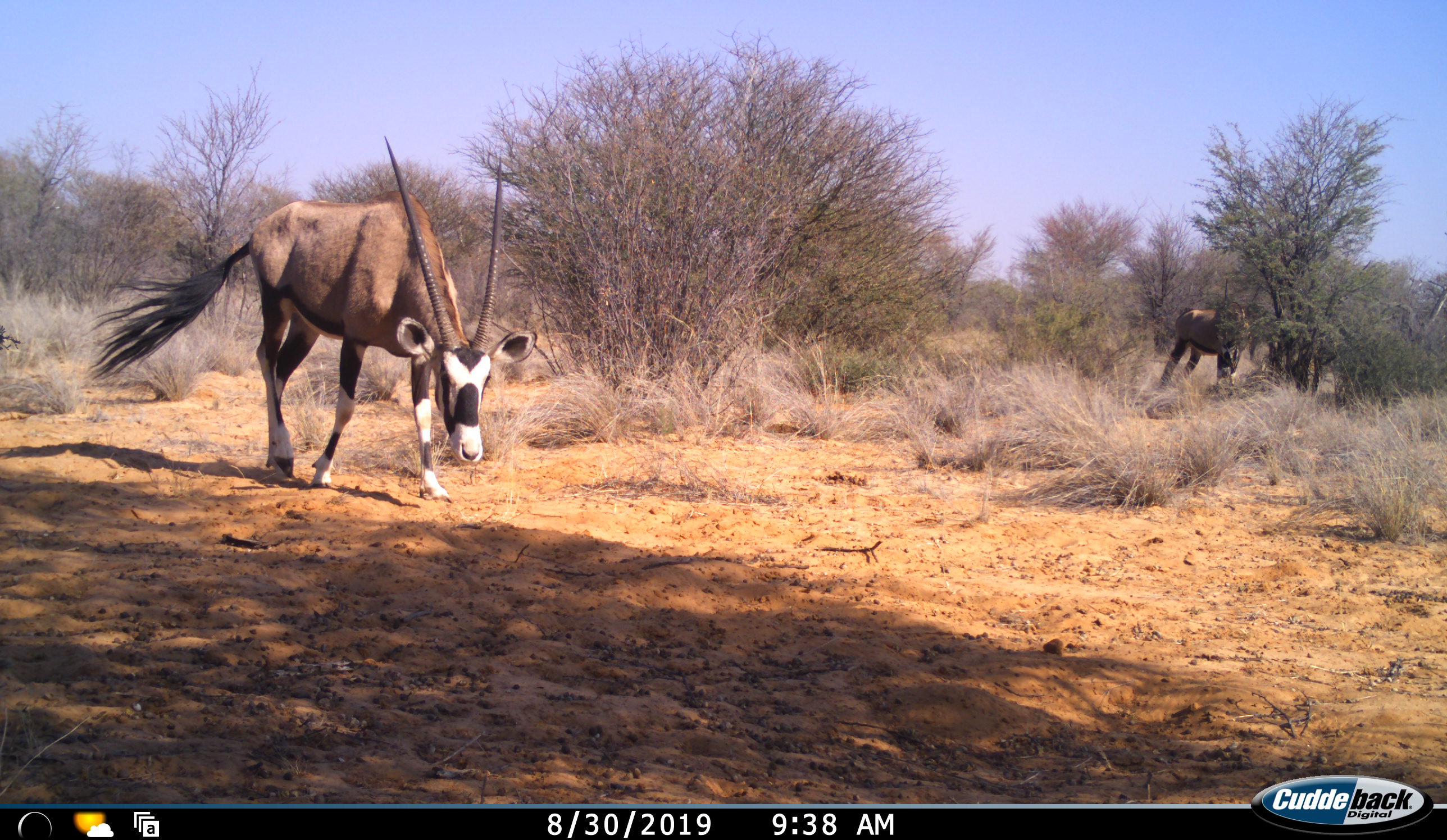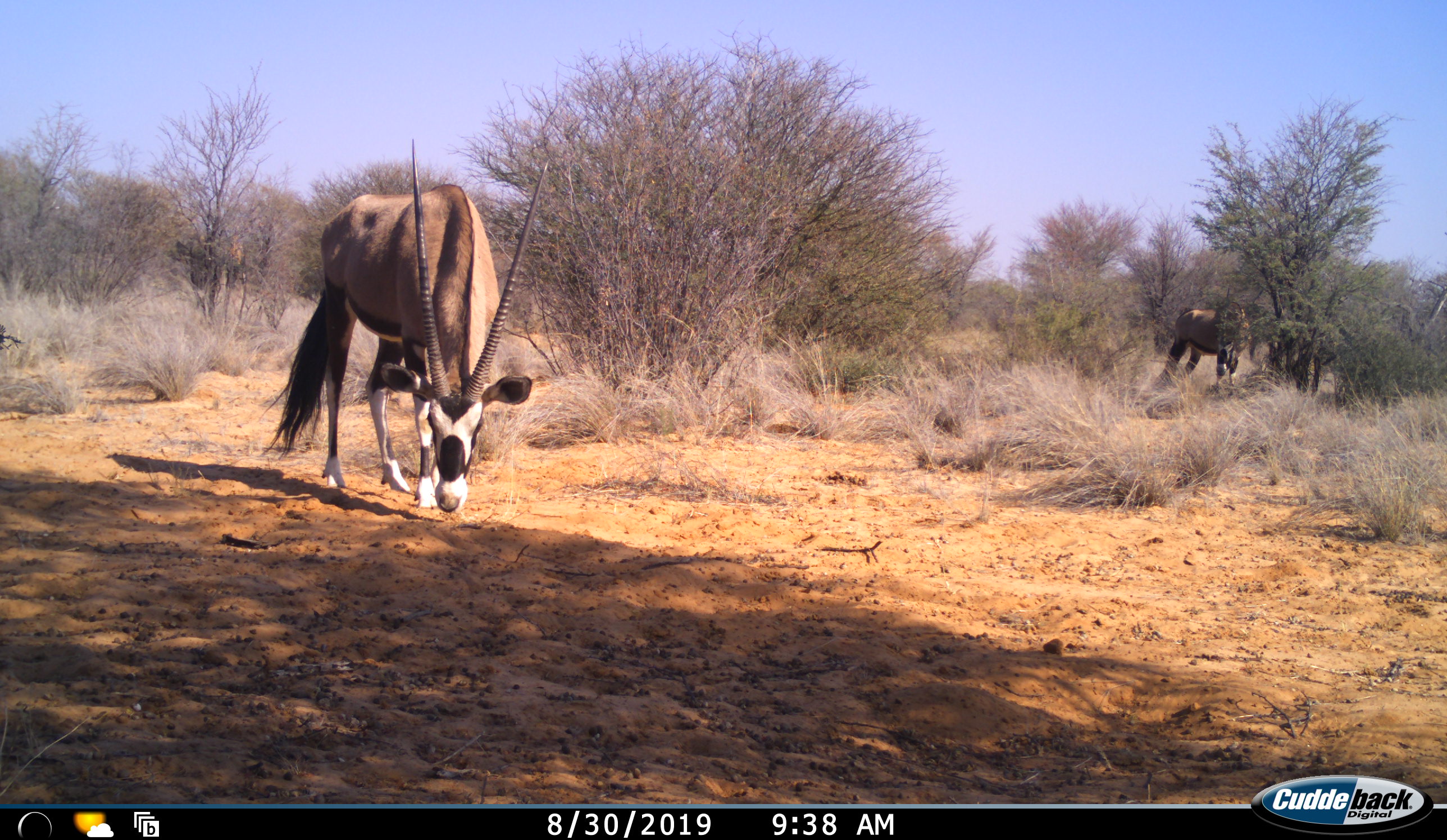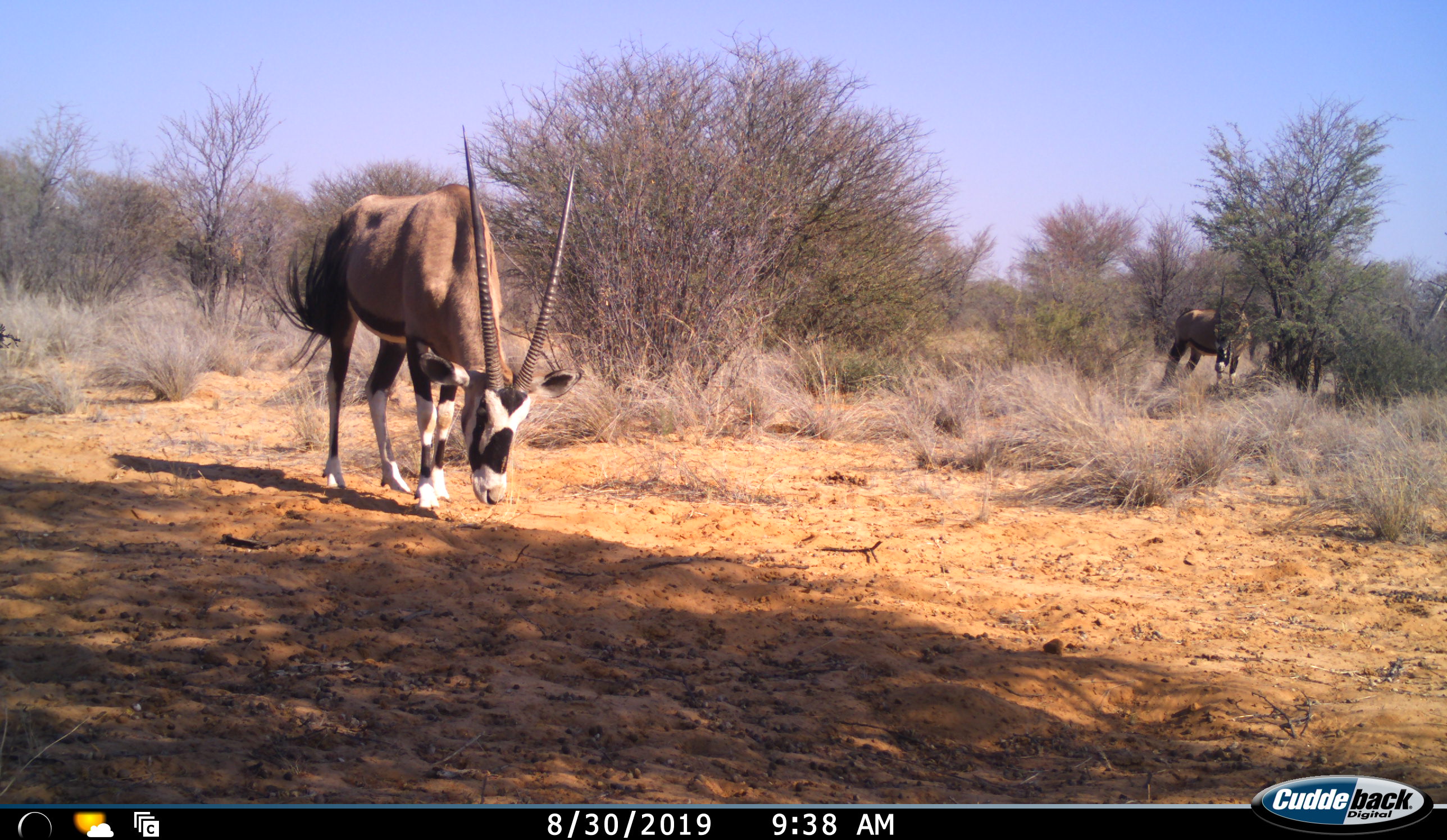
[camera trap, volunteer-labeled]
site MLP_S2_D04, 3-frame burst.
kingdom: Animalia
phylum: Chordata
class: Mammalia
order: Artiodactyla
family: Bovidae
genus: Oryx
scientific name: Oryx gazella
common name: gemsbok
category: oryx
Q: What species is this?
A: Oryx (gemsbok) (Oryx gazella).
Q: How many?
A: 2.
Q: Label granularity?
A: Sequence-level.